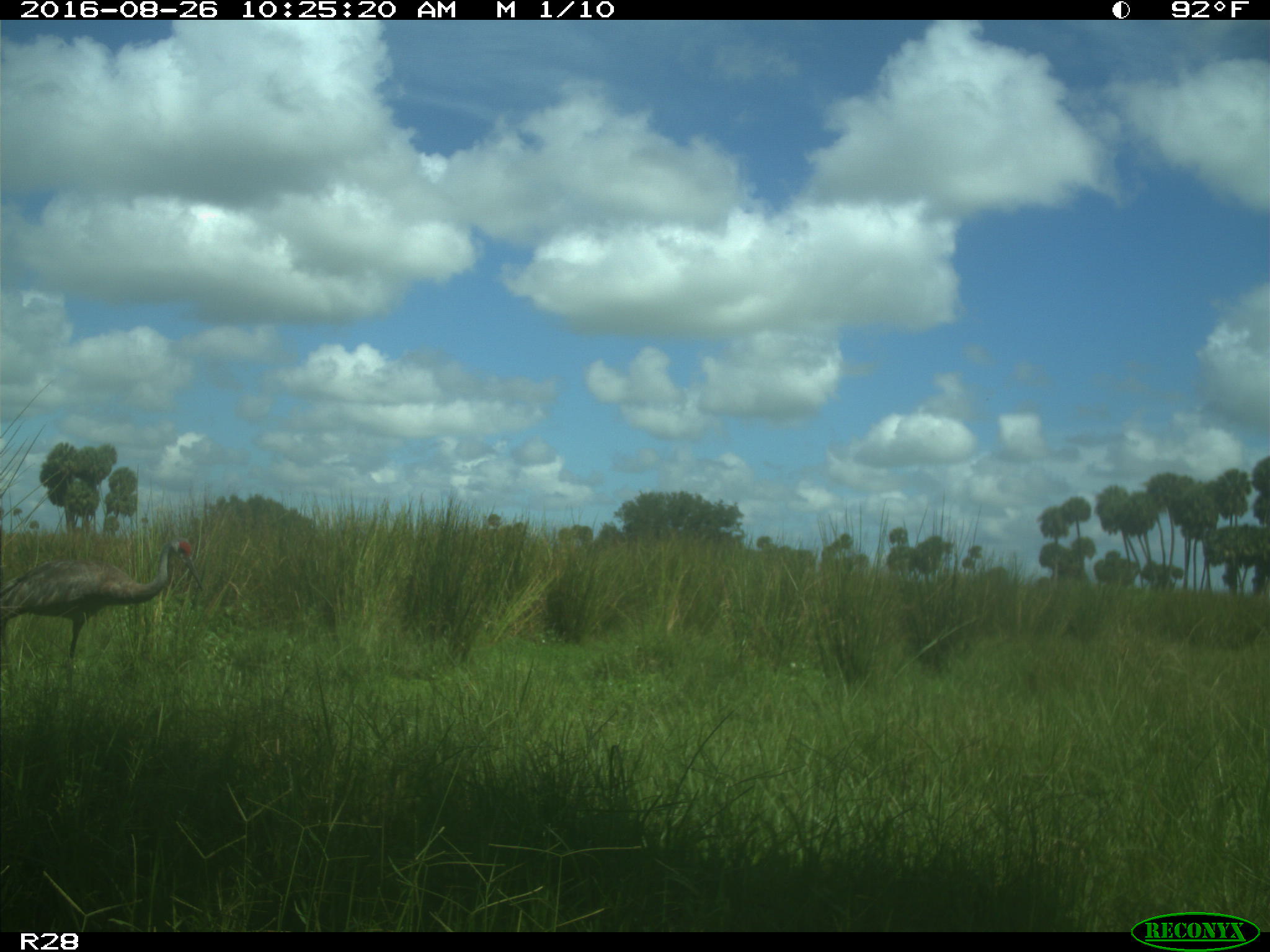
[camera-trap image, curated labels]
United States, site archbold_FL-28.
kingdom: Animalia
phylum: Chordata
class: Aves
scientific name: Aves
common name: birds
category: unidentified bird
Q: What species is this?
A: Unidentified bird (birds) (Aves).